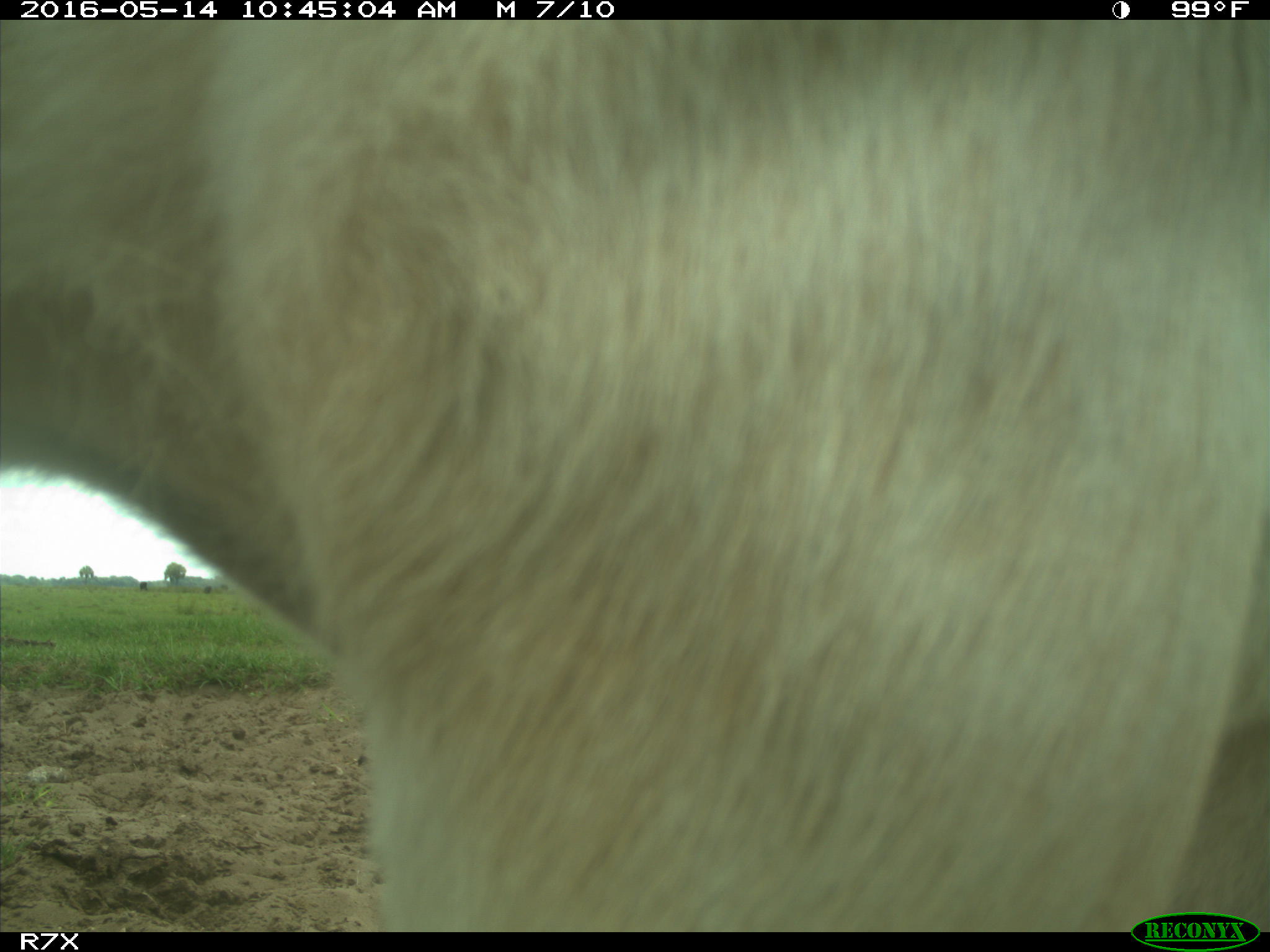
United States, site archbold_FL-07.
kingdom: Animalia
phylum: Chordata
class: Mammalia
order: Artiodactyla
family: Bovidae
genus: Bos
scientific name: Bos taurus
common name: domestic cow